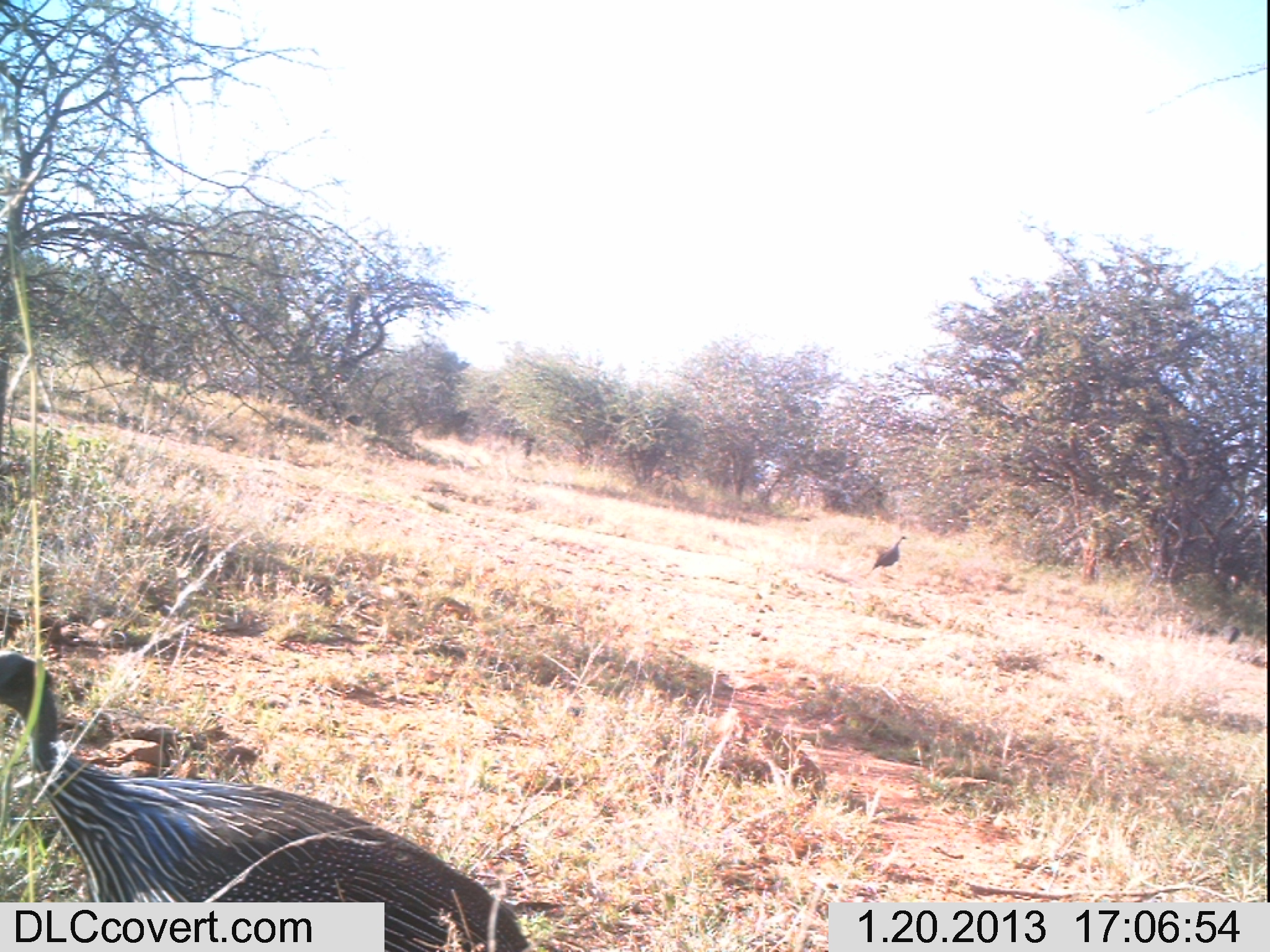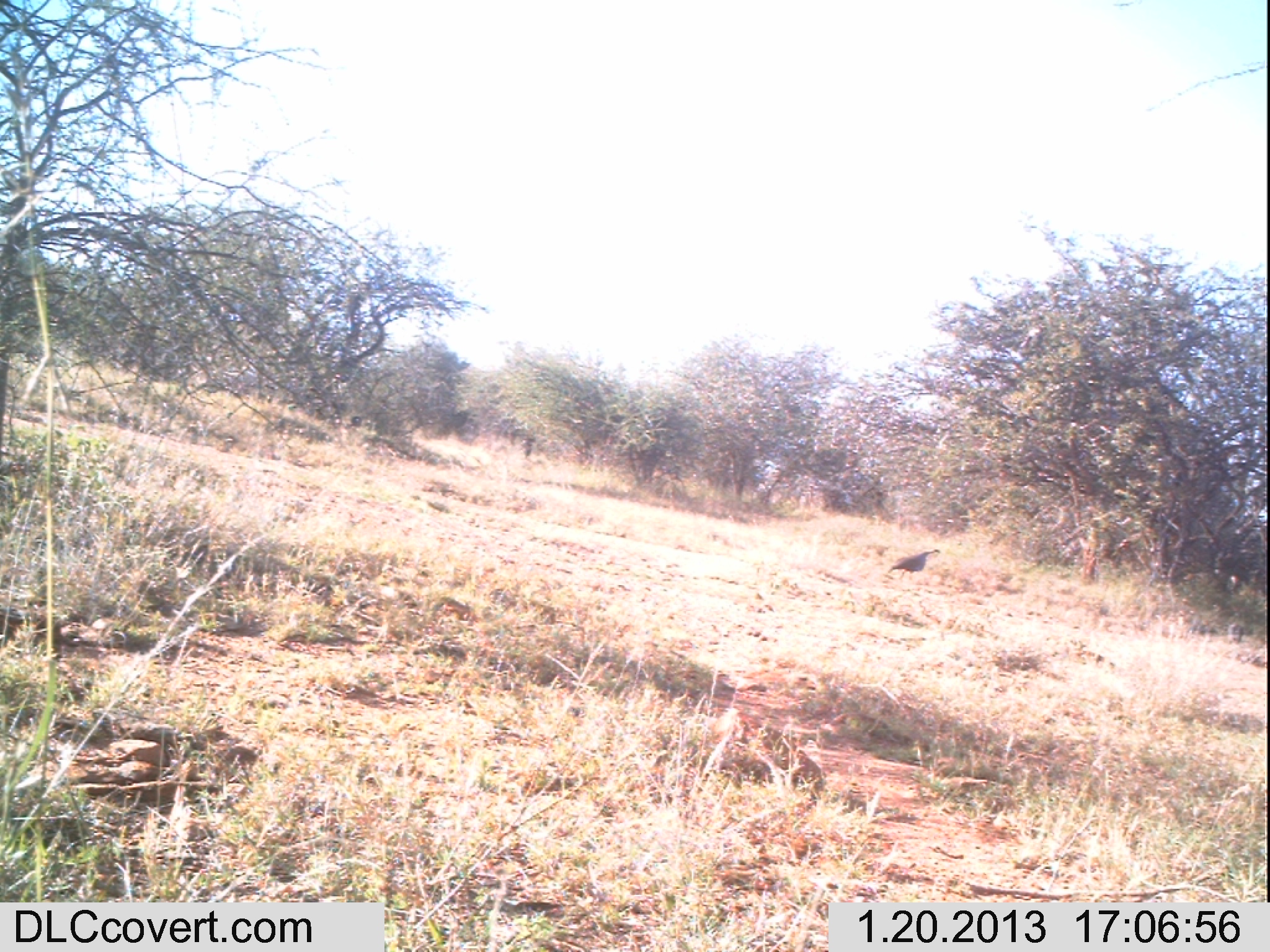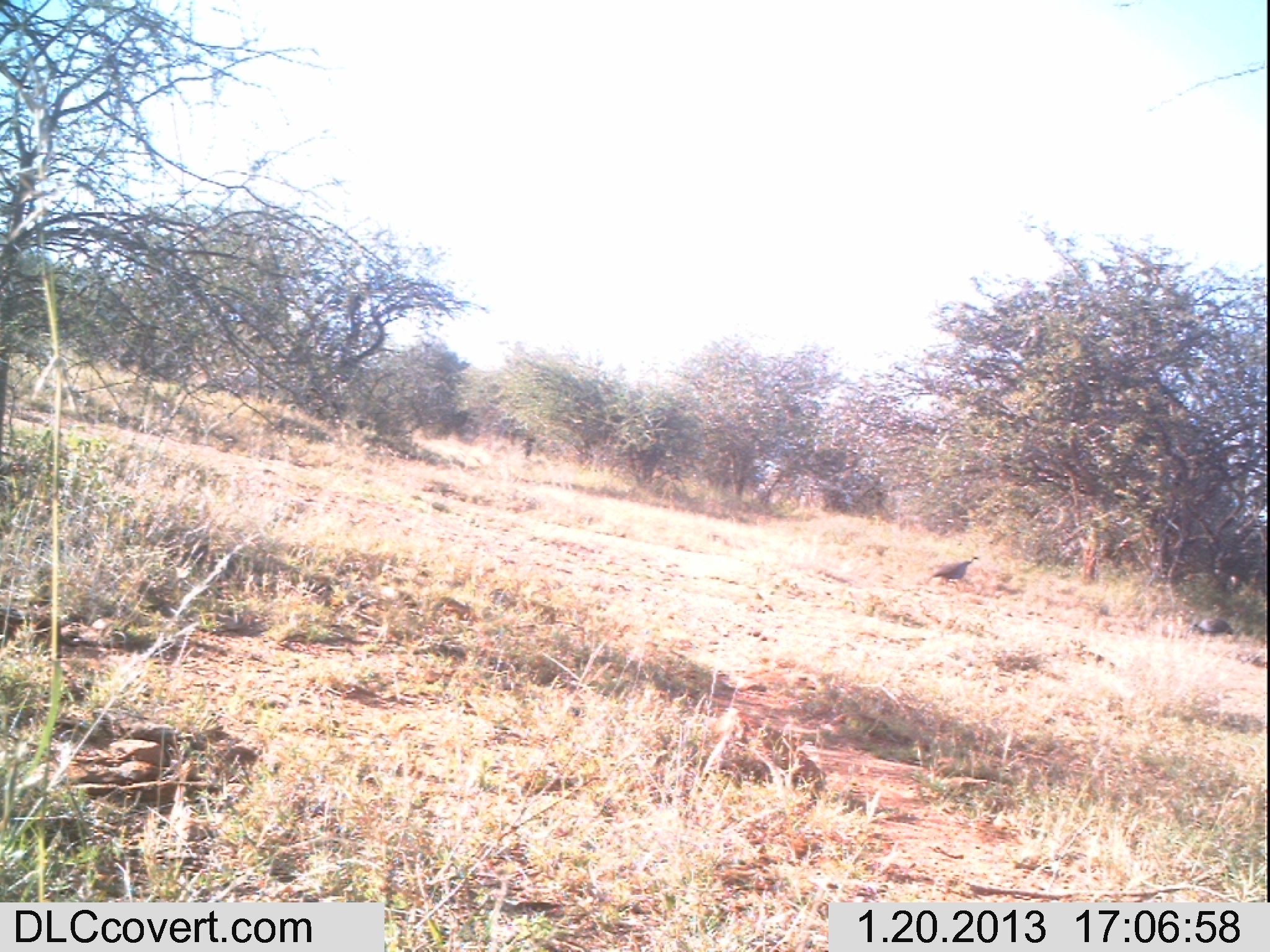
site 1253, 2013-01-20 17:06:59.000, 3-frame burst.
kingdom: Animalia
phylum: Chordata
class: Aves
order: Galliformes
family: Numididae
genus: Acryllium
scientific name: Acryllium vulturinum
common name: vulturine guineafowl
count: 3